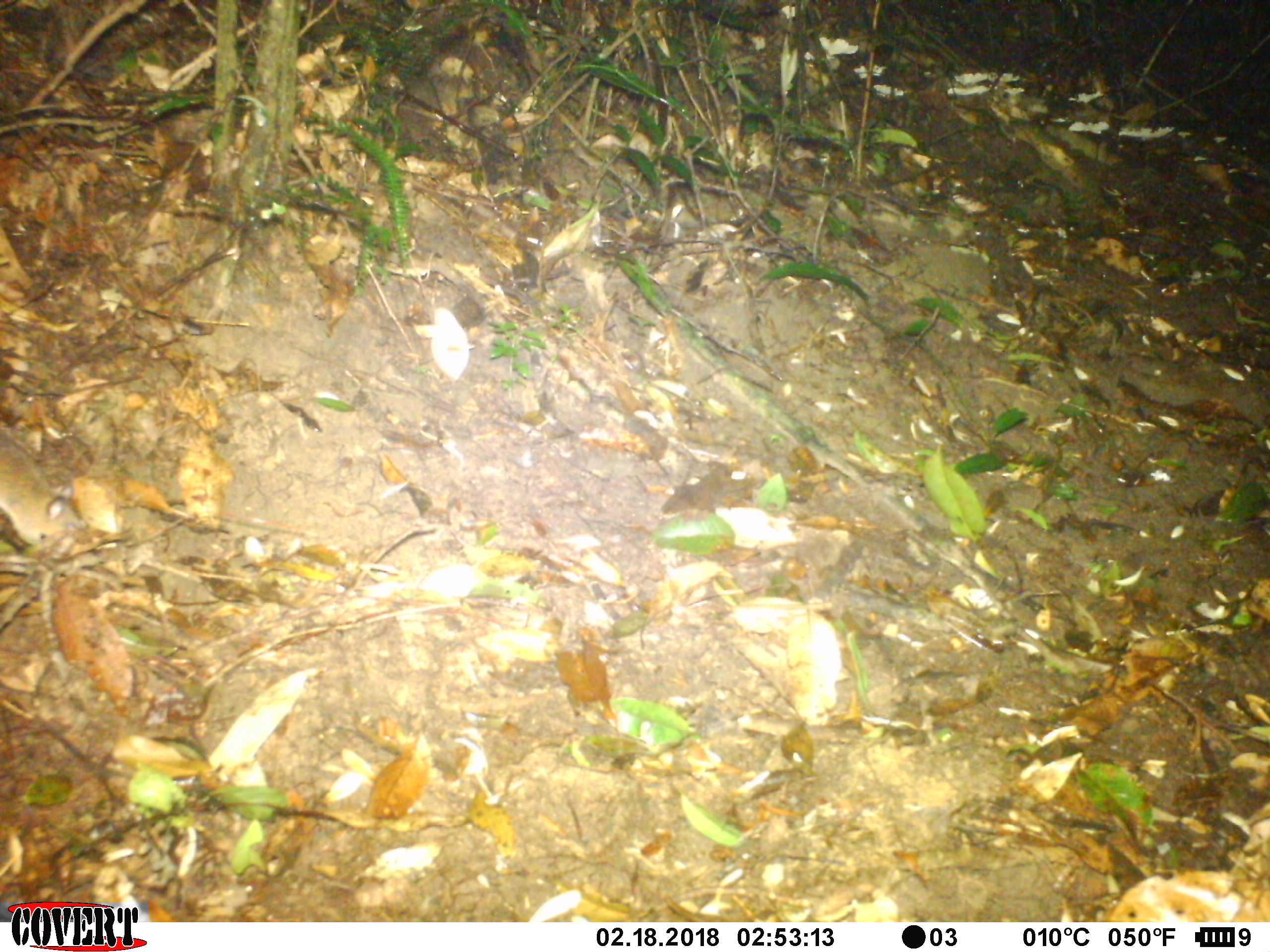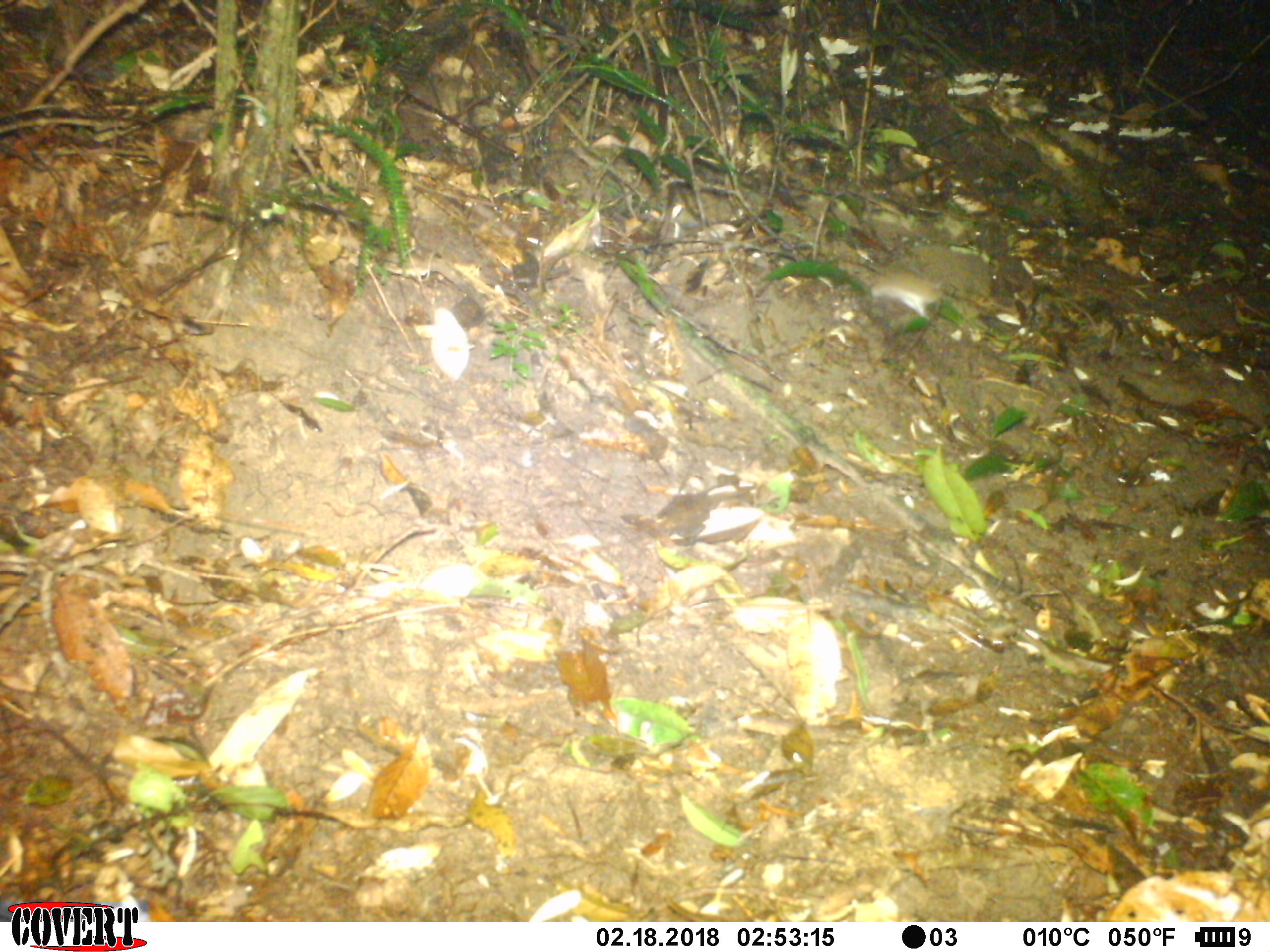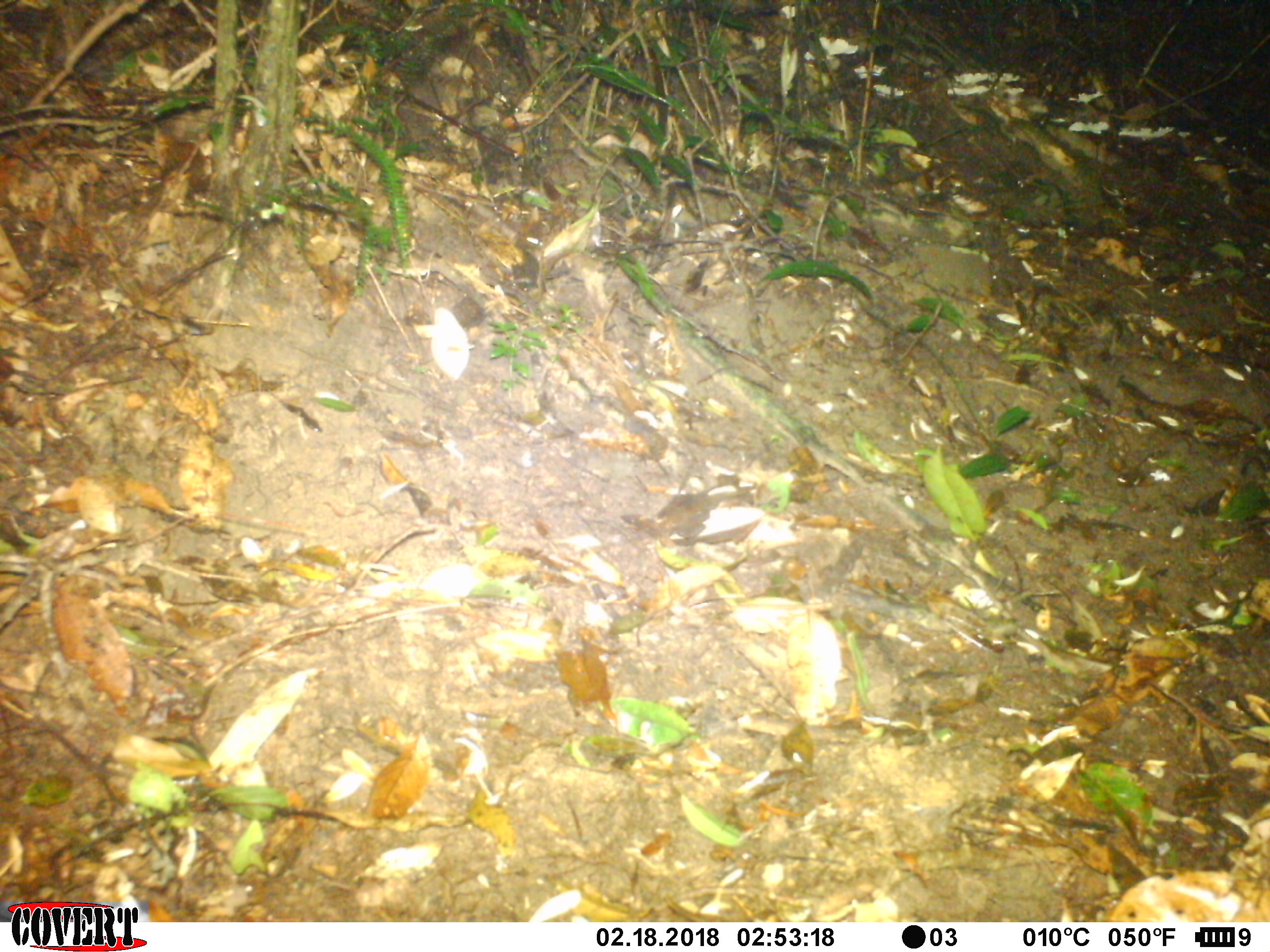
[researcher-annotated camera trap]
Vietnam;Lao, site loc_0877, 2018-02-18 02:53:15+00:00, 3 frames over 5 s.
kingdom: Animalia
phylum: Chordata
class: Mammalia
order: Rodentia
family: Muridae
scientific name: Muridae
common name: old-world mice and rats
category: unidentified murid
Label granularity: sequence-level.